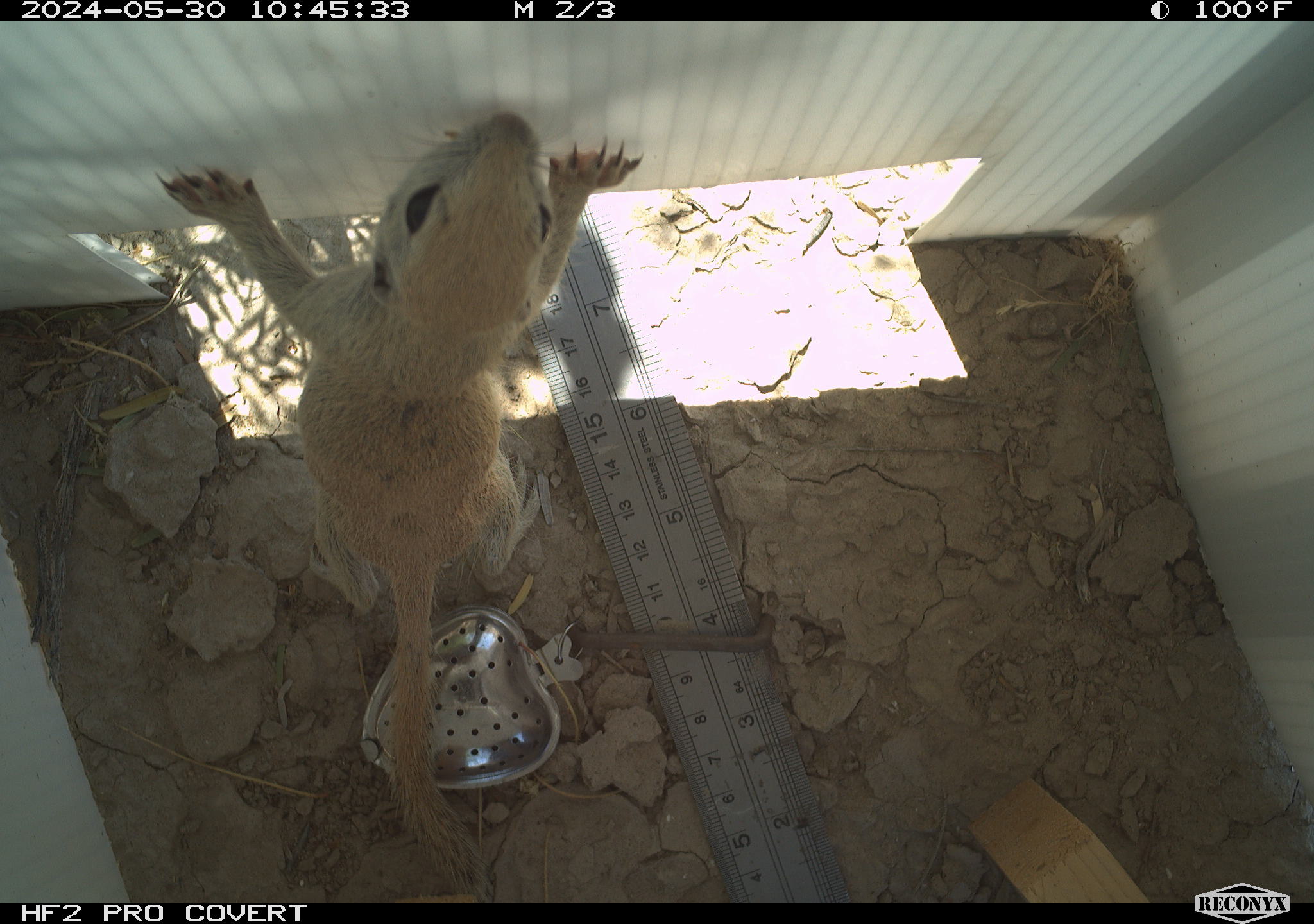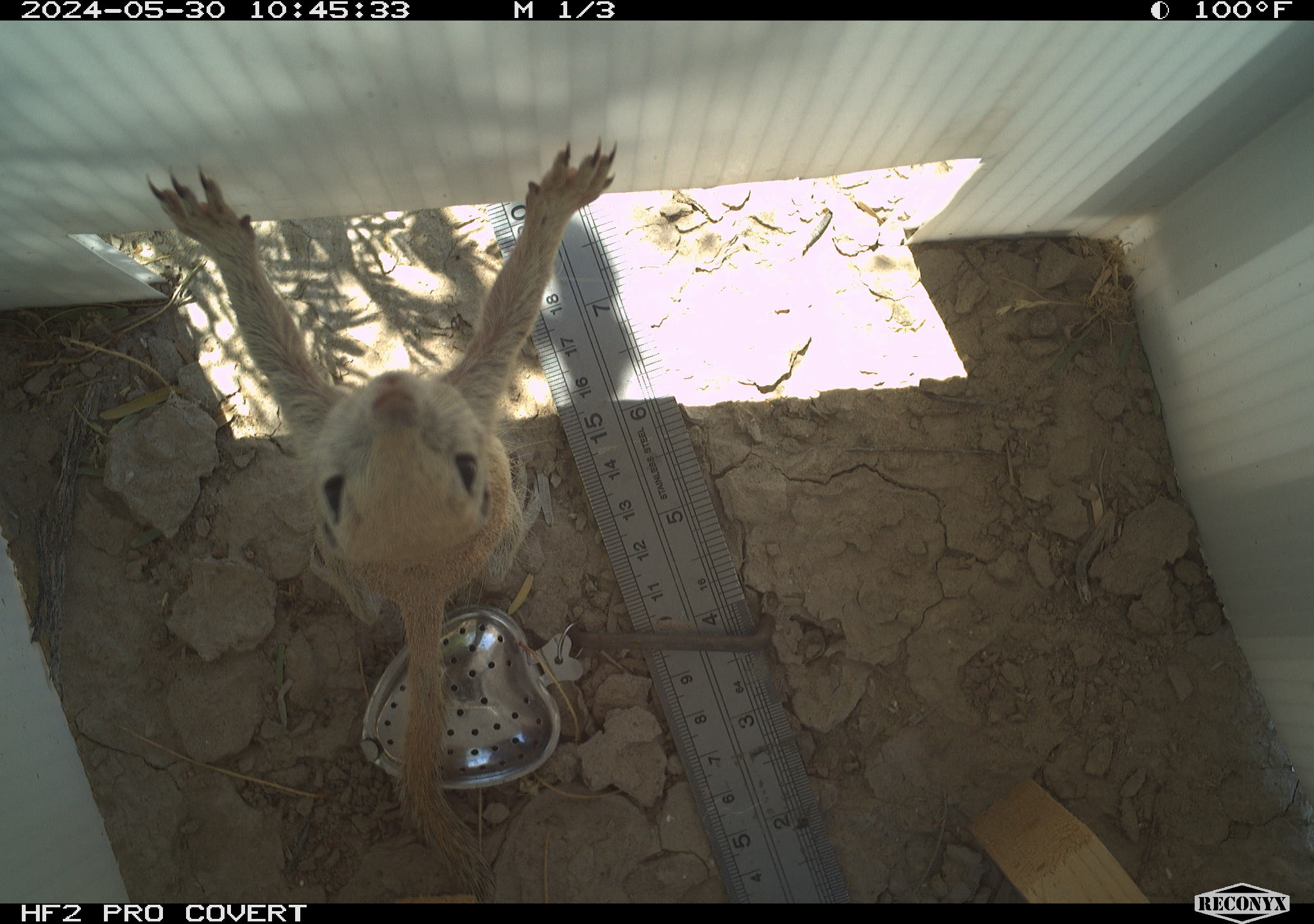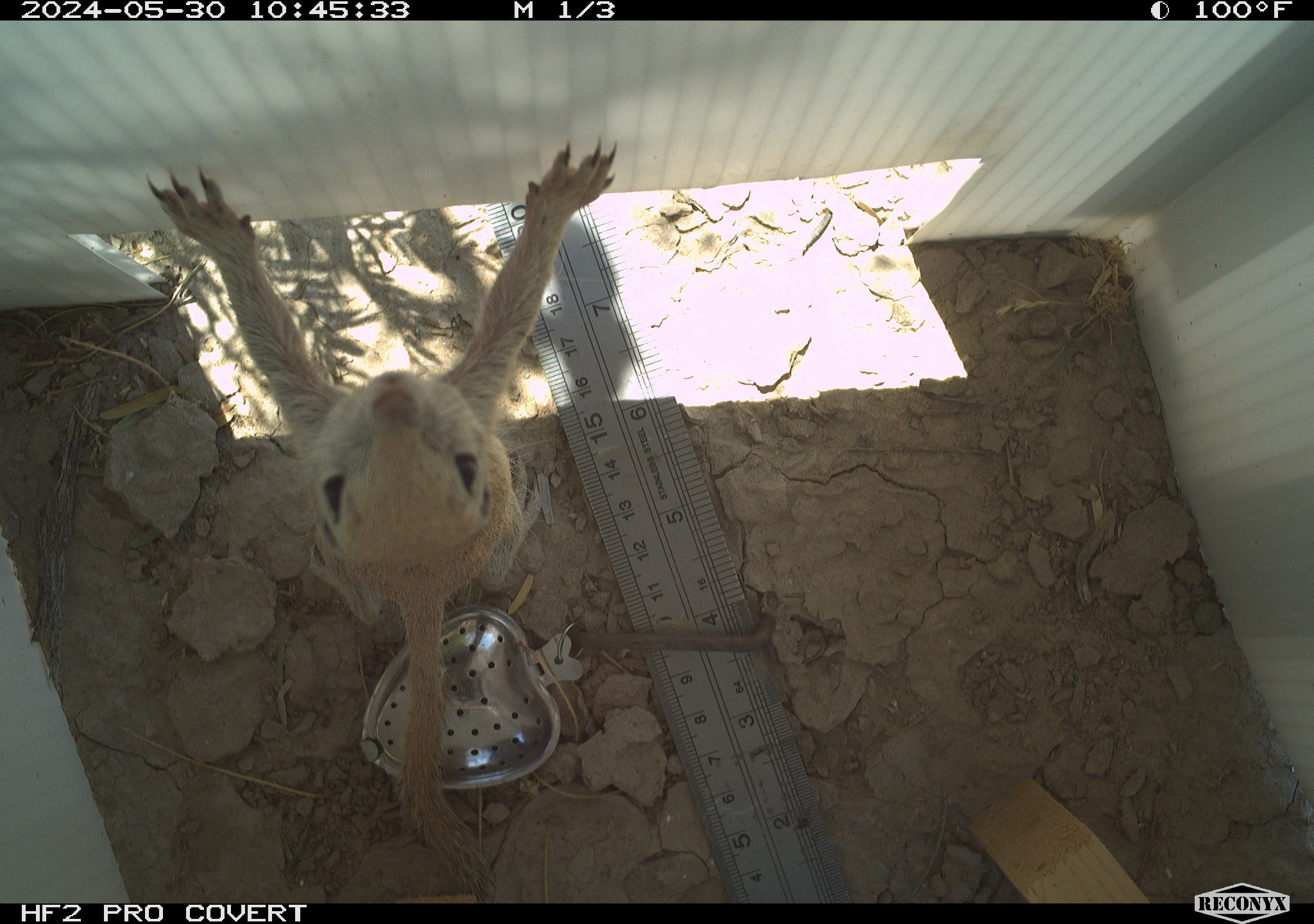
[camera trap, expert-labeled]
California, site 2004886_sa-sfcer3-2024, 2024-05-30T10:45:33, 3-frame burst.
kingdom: Animalia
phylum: Chordata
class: Mammalia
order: Rodentia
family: Sciuridae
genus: Xerospermophilus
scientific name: Xerospermophilus tereticaudus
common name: round-tailed ground squirrel